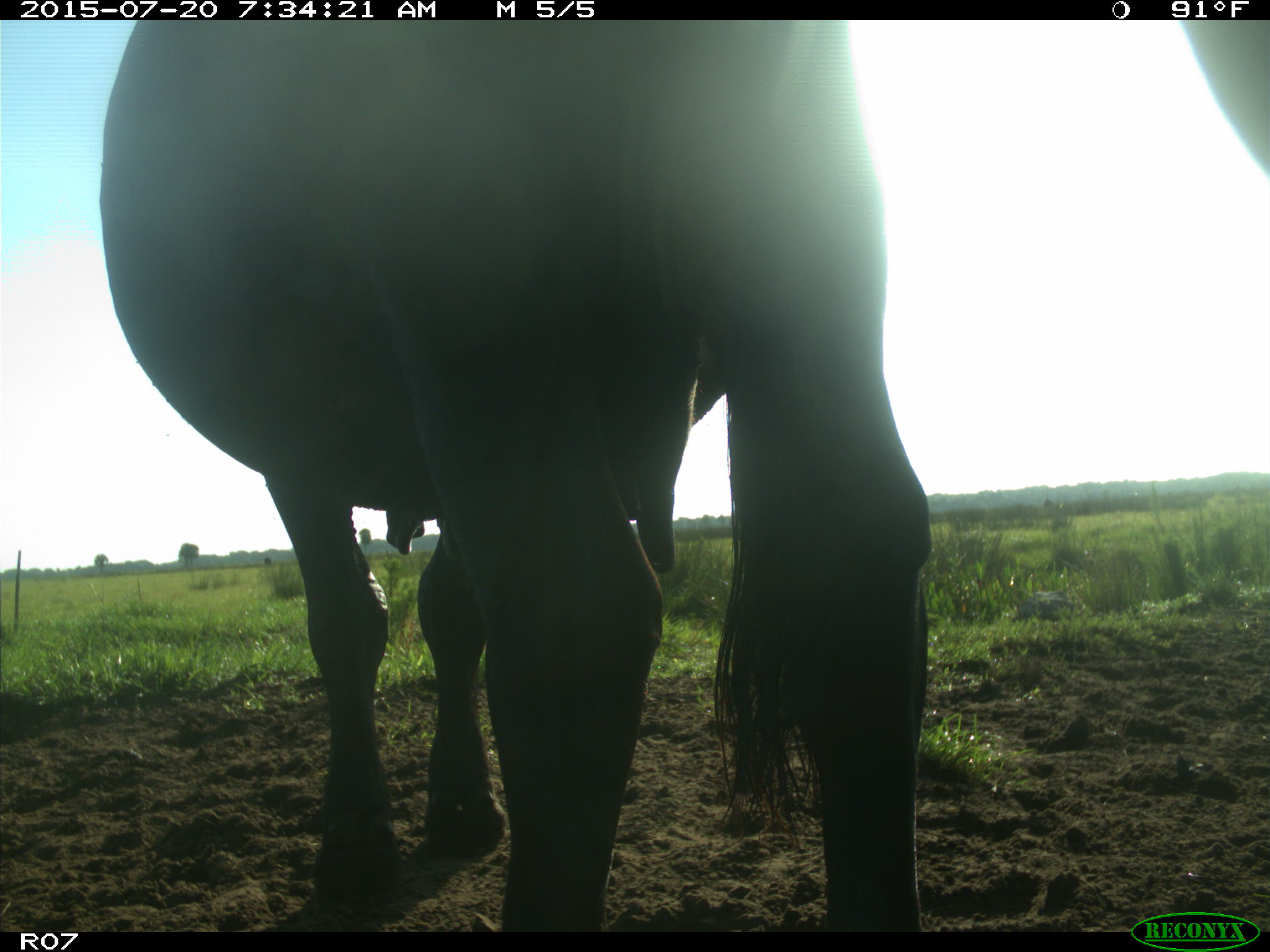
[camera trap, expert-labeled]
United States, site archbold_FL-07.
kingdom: Animalia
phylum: Chordata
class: Mammalia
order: Artiodactyla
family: Bovidae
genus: Bos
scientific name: Bos taurus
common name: domestic cow